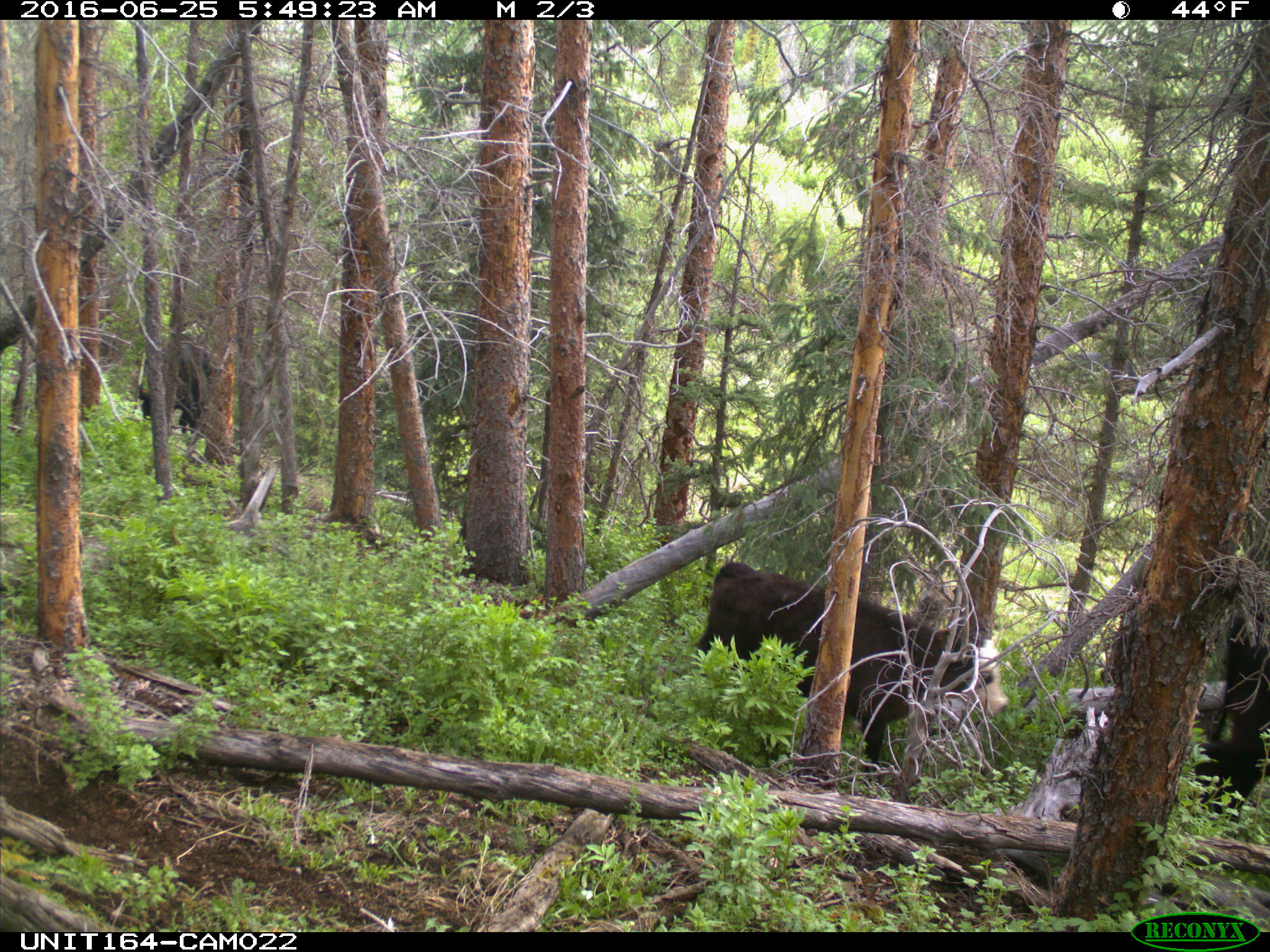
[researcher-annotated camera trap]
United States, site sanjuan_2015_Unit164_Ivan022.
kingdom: Animalia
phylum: Chordata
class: Mammalia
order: Artiodactyla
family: Bovidae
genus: Bos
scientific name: Bos taurus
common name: domestic cow